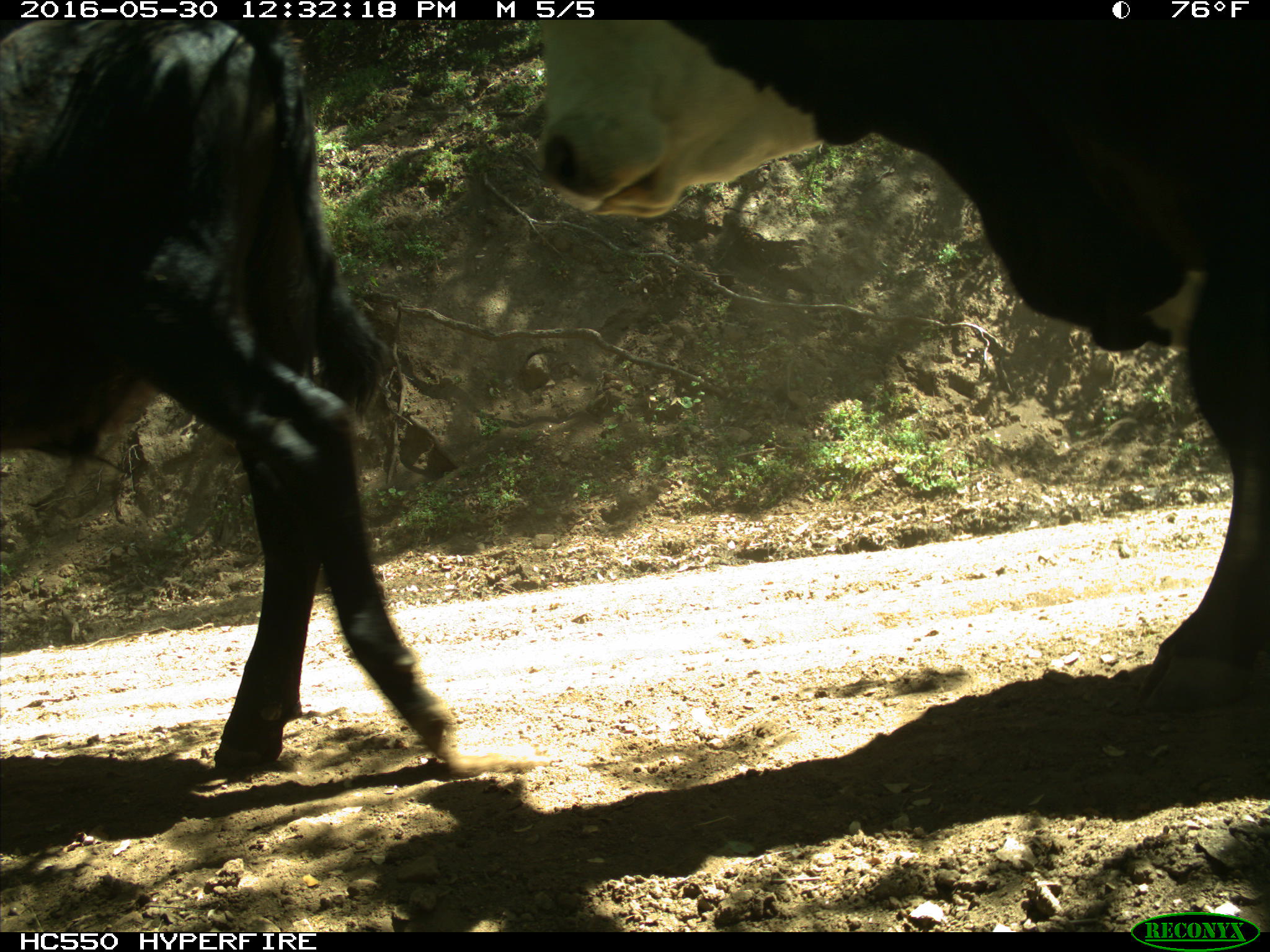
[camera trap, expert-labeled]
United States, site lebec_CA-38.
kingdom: Animalia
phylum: Chordata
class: Mammalia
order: Artiodactyla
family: Bovidae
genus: Bos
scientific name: Bos taurus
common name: domestic cow